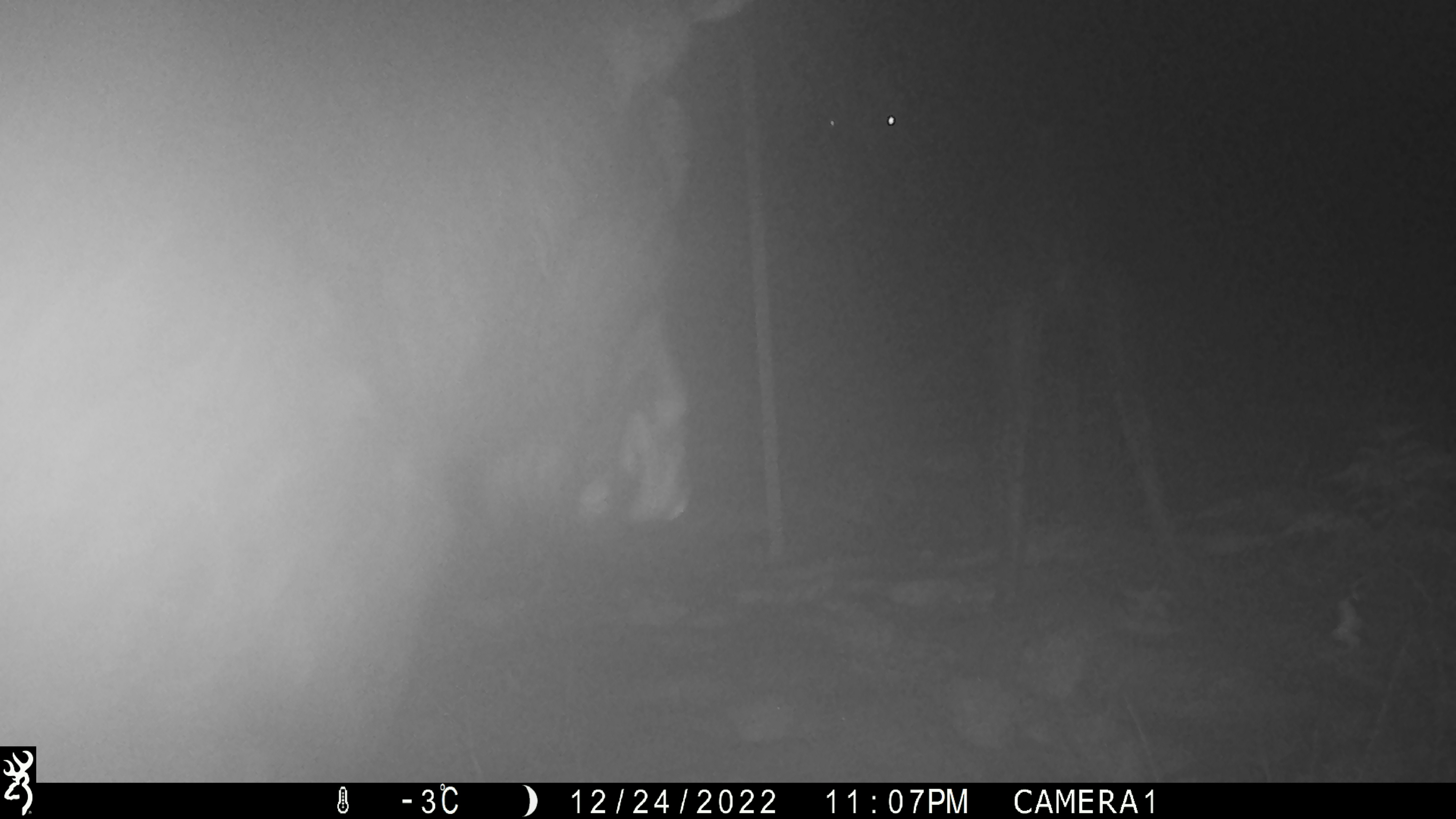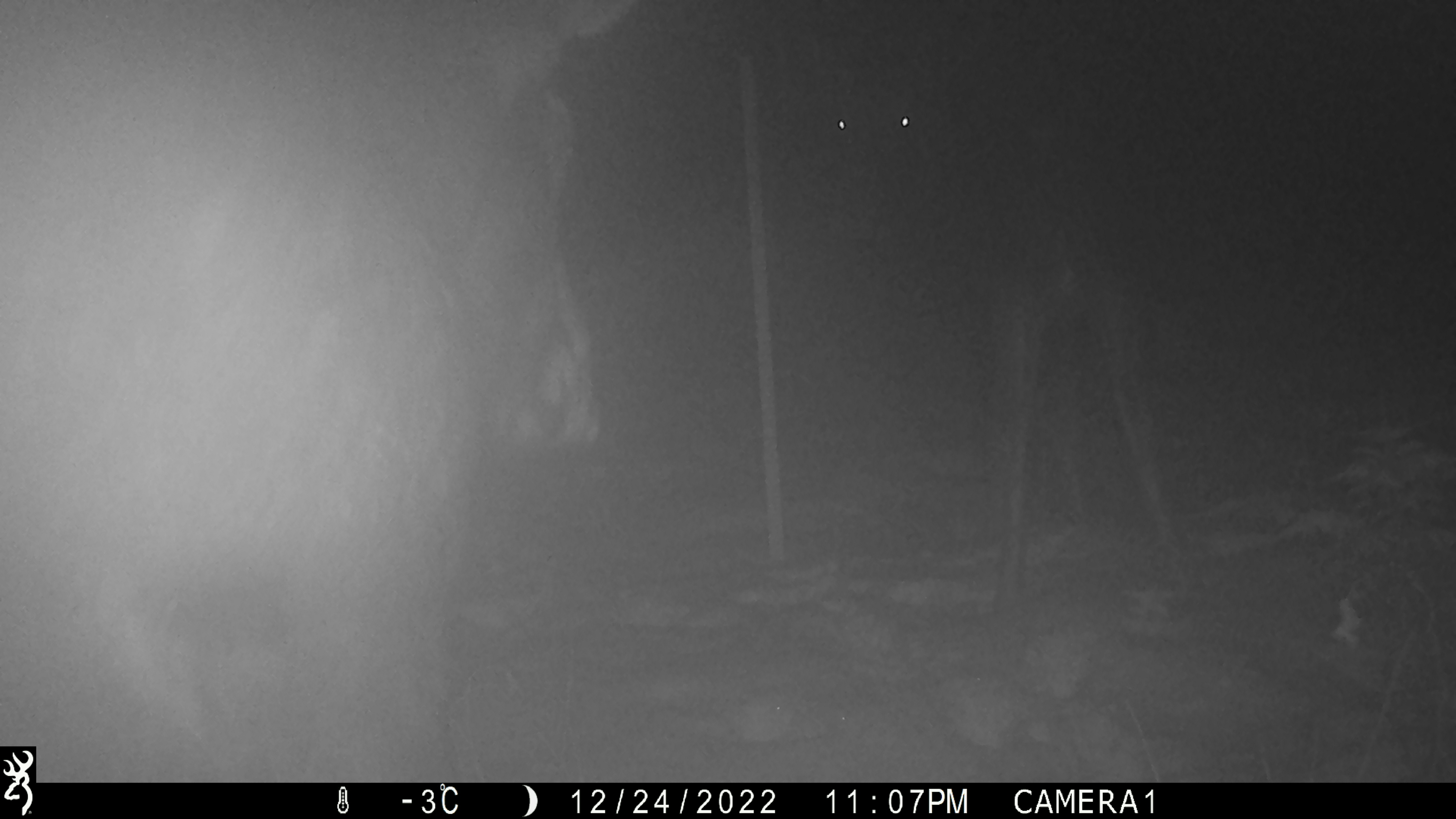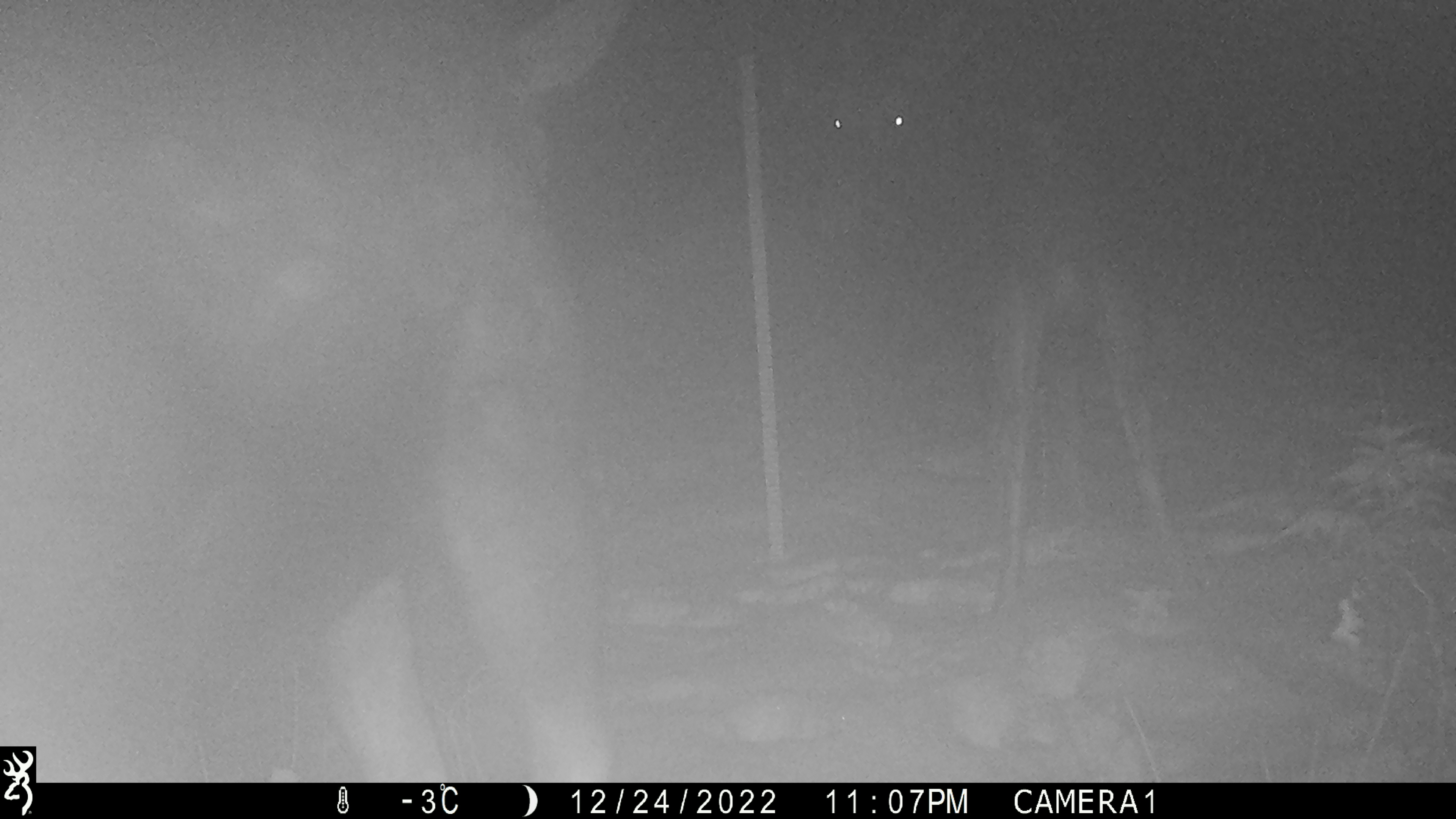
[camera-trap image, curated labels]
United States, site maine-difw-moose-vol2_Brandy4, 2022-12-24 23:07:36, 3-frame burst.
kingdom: Animalia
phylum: Chordata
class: Mammalia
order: Artiodactyla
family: Cervidae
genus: Alces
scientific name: Alces alces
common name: moose